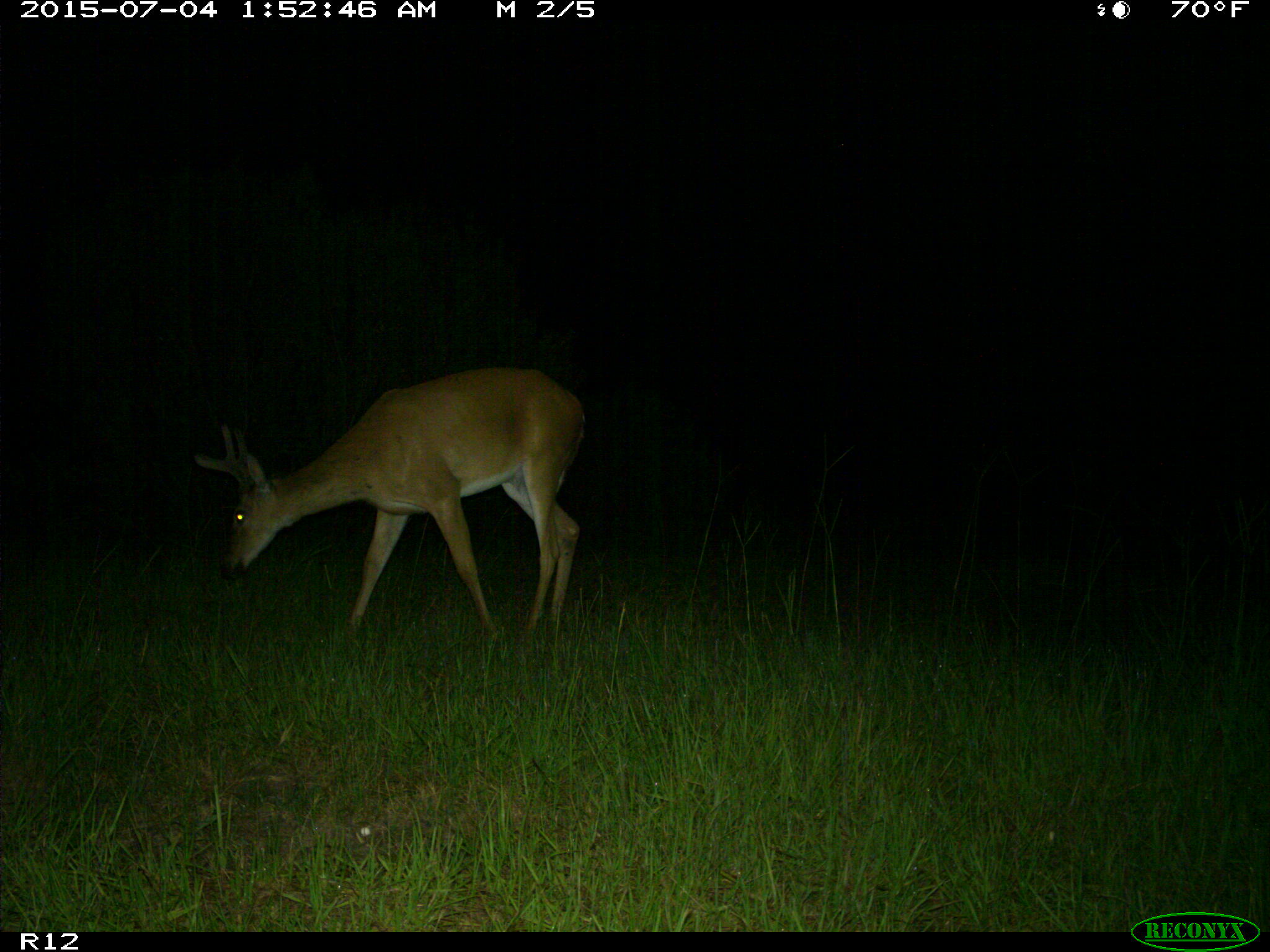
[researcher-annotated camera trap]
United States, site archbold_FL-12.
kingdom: Animalia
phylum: Chordata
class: Mammalia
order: Artiodactyla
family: Cervidae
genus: Odocoileus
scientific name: Odocoileus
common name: deer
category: unidentified deer